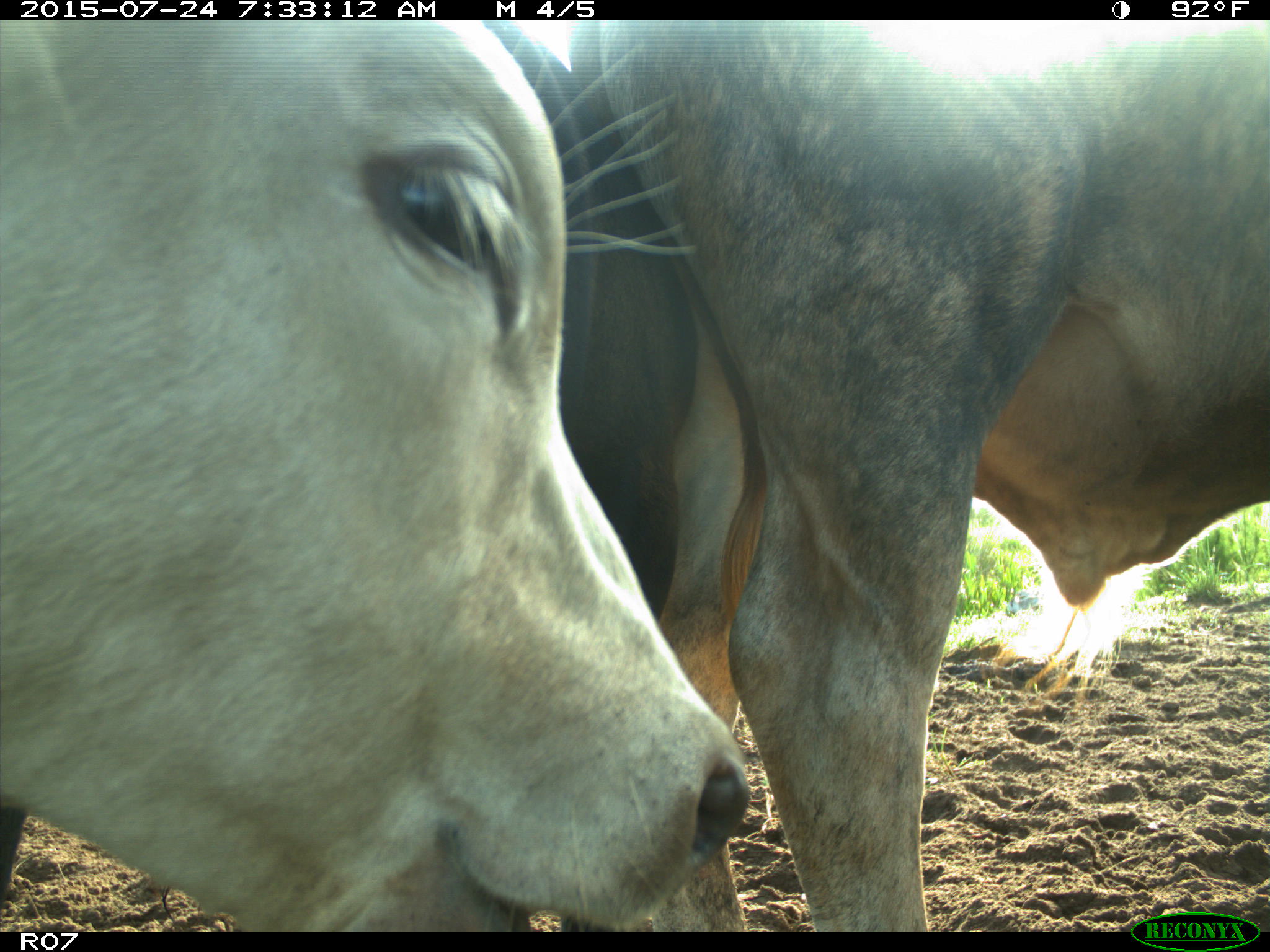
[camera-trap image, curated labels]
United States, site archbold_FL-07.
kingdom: Animalia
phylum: Chordata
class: Mammalia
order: Artiodactyla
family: Bovidae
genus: Bos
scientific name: Bos taurus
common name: domestic cow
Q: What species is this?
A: Bos taurus (domestic cow).